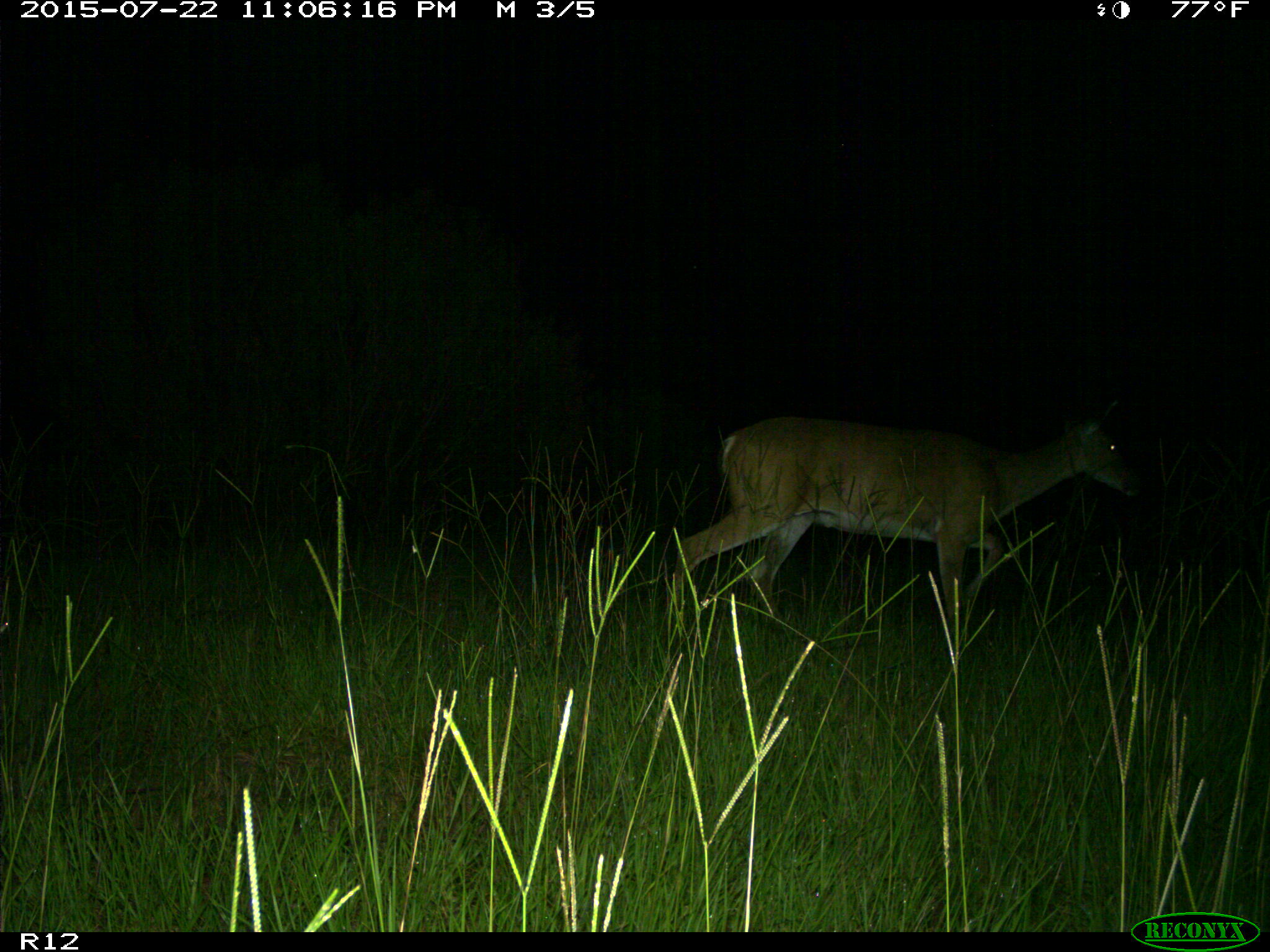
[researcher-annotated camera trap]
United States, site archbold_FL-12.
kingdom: Animalia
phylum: Chordata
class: Mammalia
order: Artiodactyla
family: Cervidae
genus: Odocoileus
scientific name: Odocoileus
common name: deer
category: unidentified deer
Unidentified deer (deer) (Odocoileus).